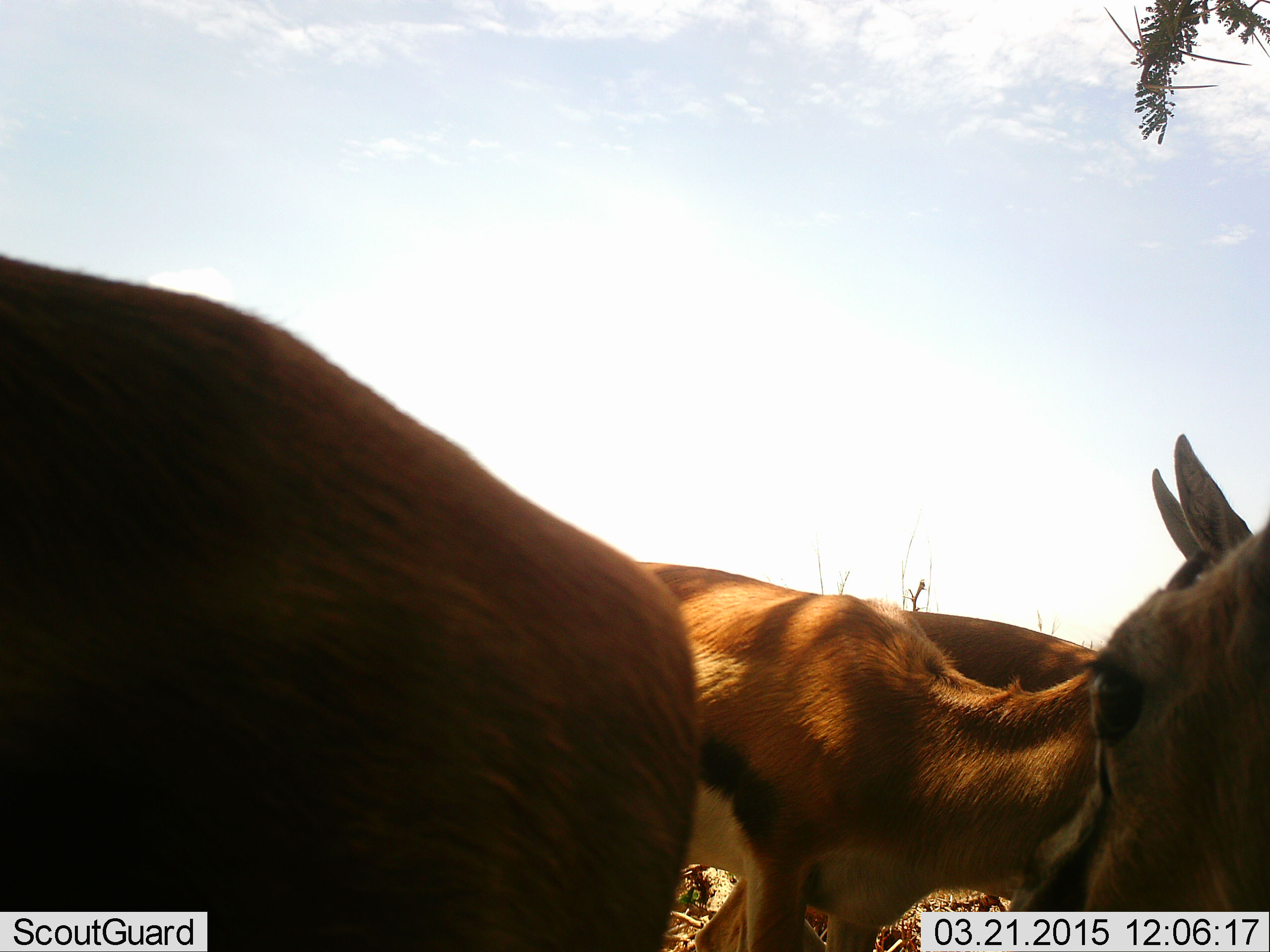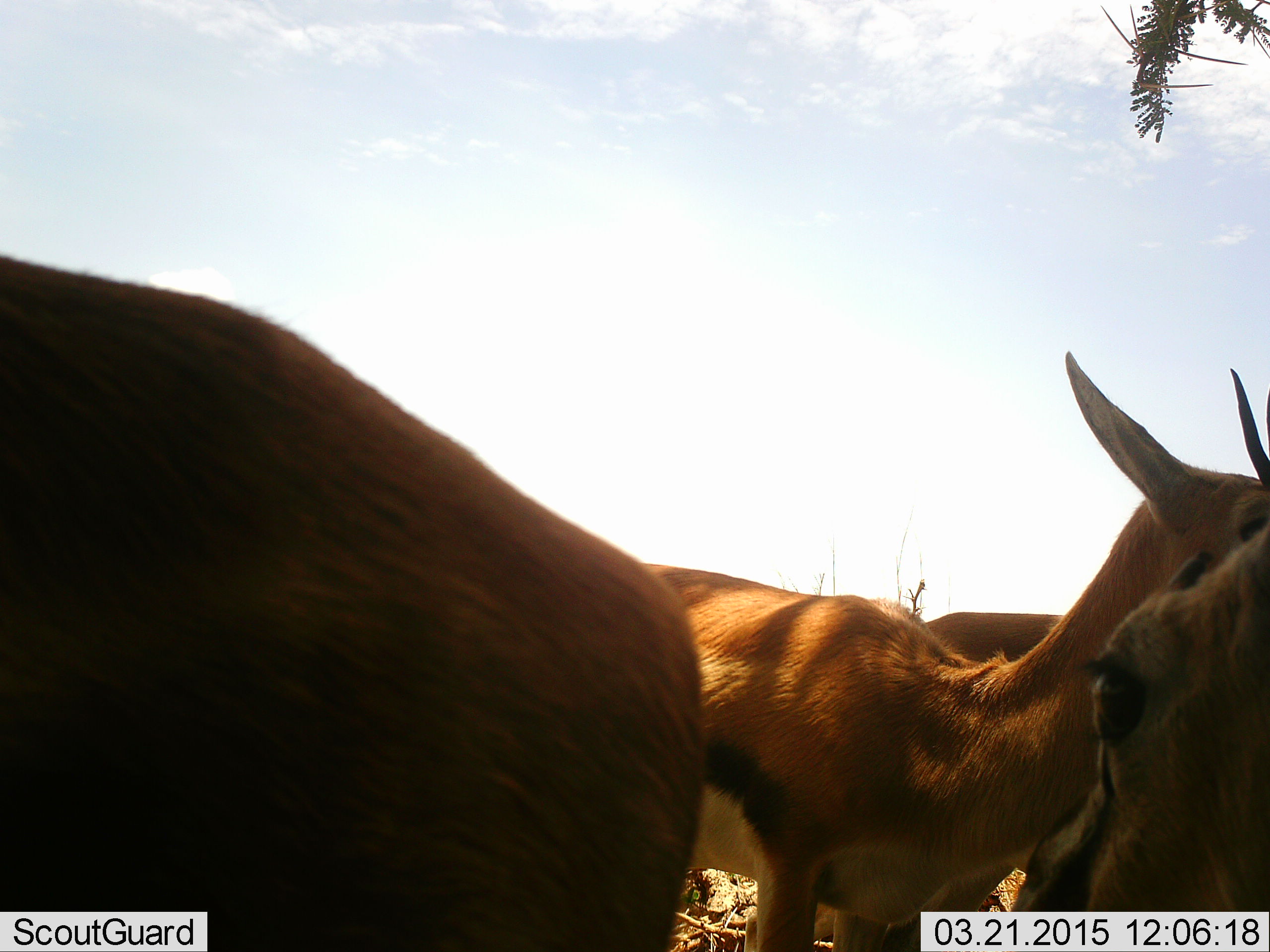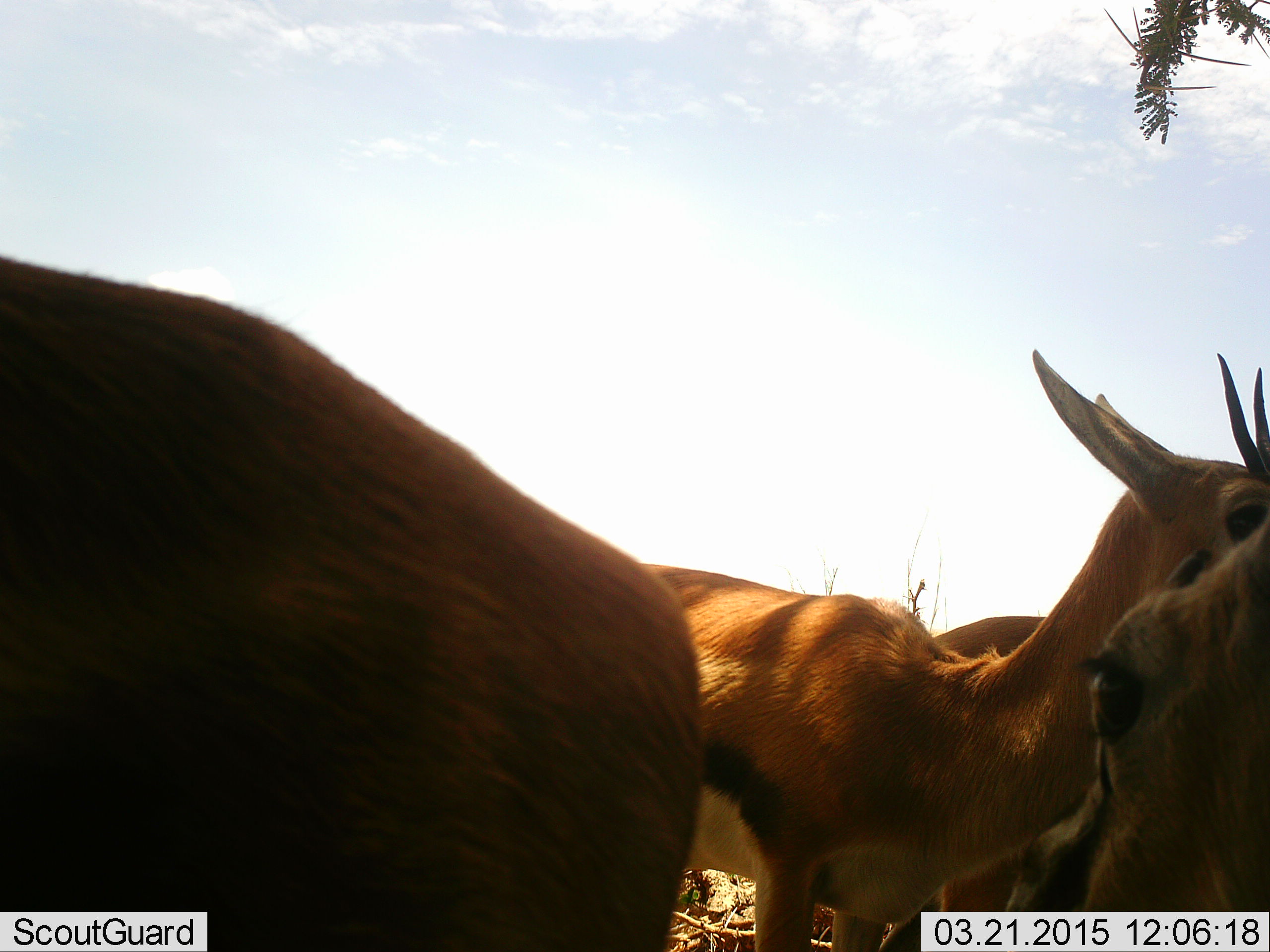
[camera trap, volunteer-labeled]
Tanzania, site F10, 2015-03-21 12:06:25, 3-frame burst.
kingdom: Animalia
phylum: Chordata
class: Mammalia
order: Artiodactyla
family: Bovidae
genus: Eudorcas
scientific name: Eudorcas thomsonii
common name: thomson's gazelle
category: gazellethomsons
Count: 4.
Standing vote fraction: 100%.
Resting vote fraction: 10%.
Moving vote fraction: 0%.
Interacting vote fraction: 0%.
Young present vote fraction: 0%.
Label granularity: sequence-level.